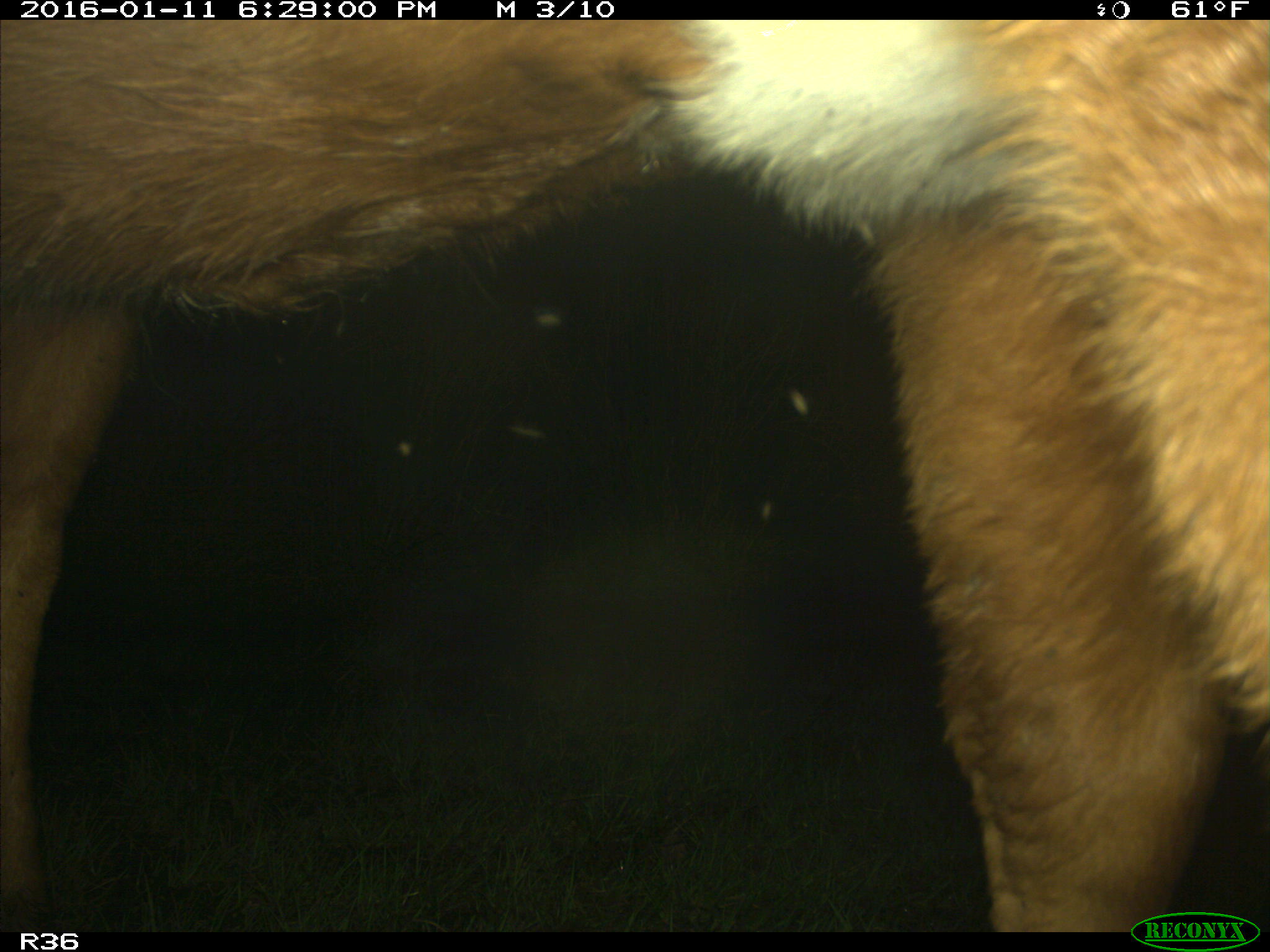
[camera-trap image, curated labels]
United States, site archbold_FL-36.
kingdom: Animalia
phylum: Chordata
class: Mammalia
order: Artiodactyla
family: Bovidae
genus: Bos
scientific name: Bos taurus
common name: domestic cow